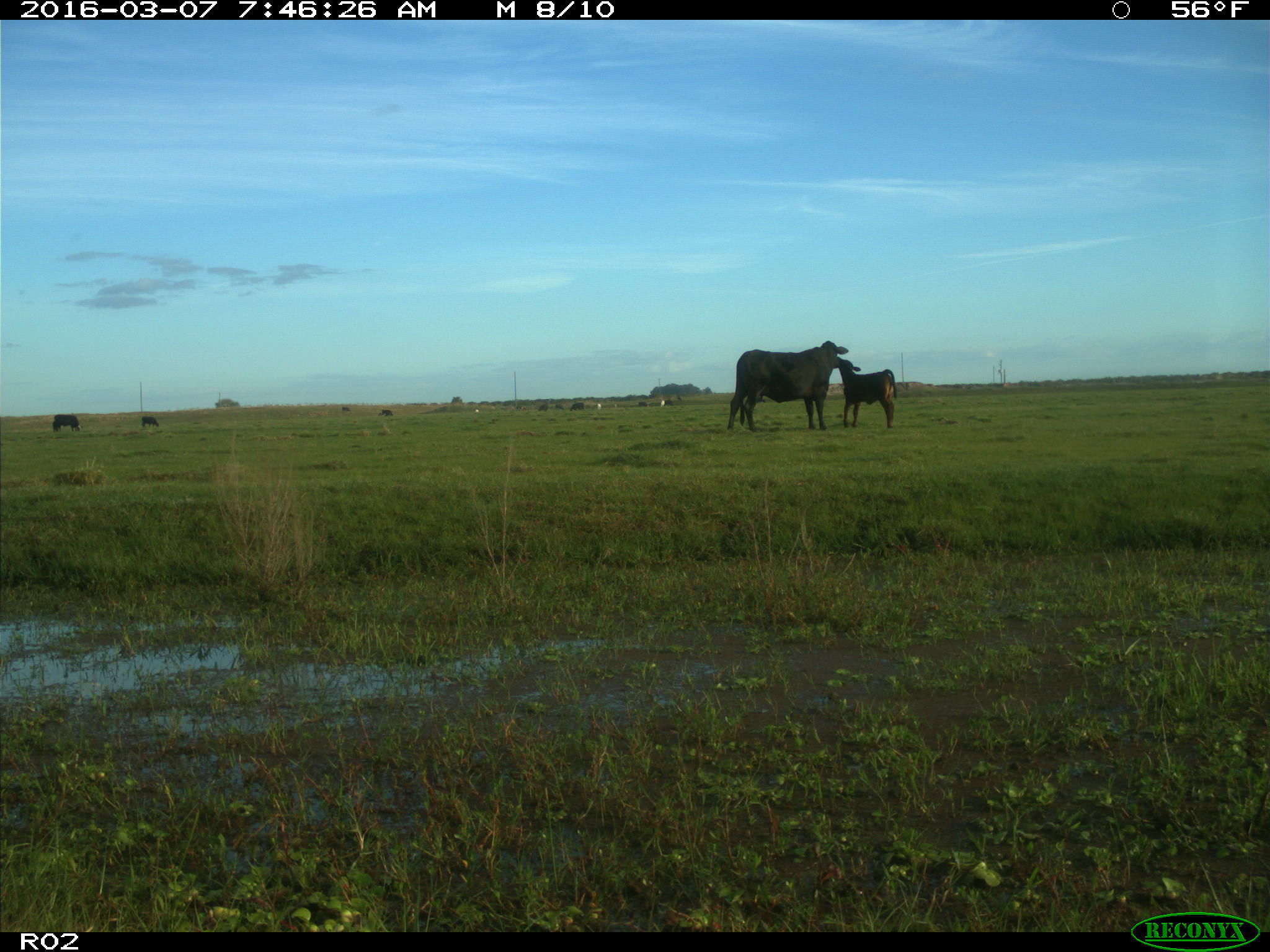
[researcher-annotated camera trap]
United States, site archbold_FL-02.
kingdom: Animalia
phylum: Chordata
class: Mammalia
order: Artiodactyla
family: Bovidae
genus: Bos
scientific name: Bos taurus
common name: domestic cow